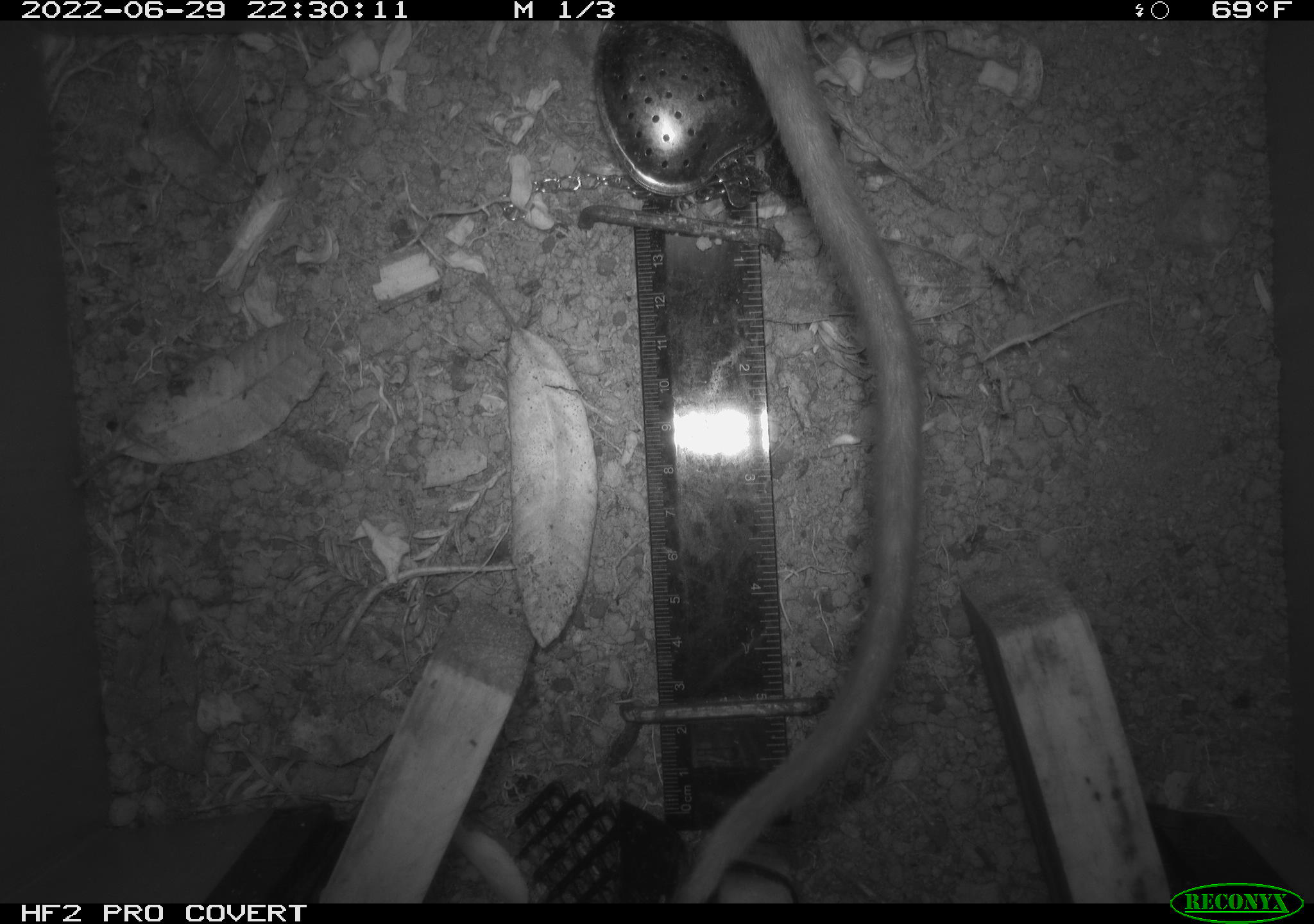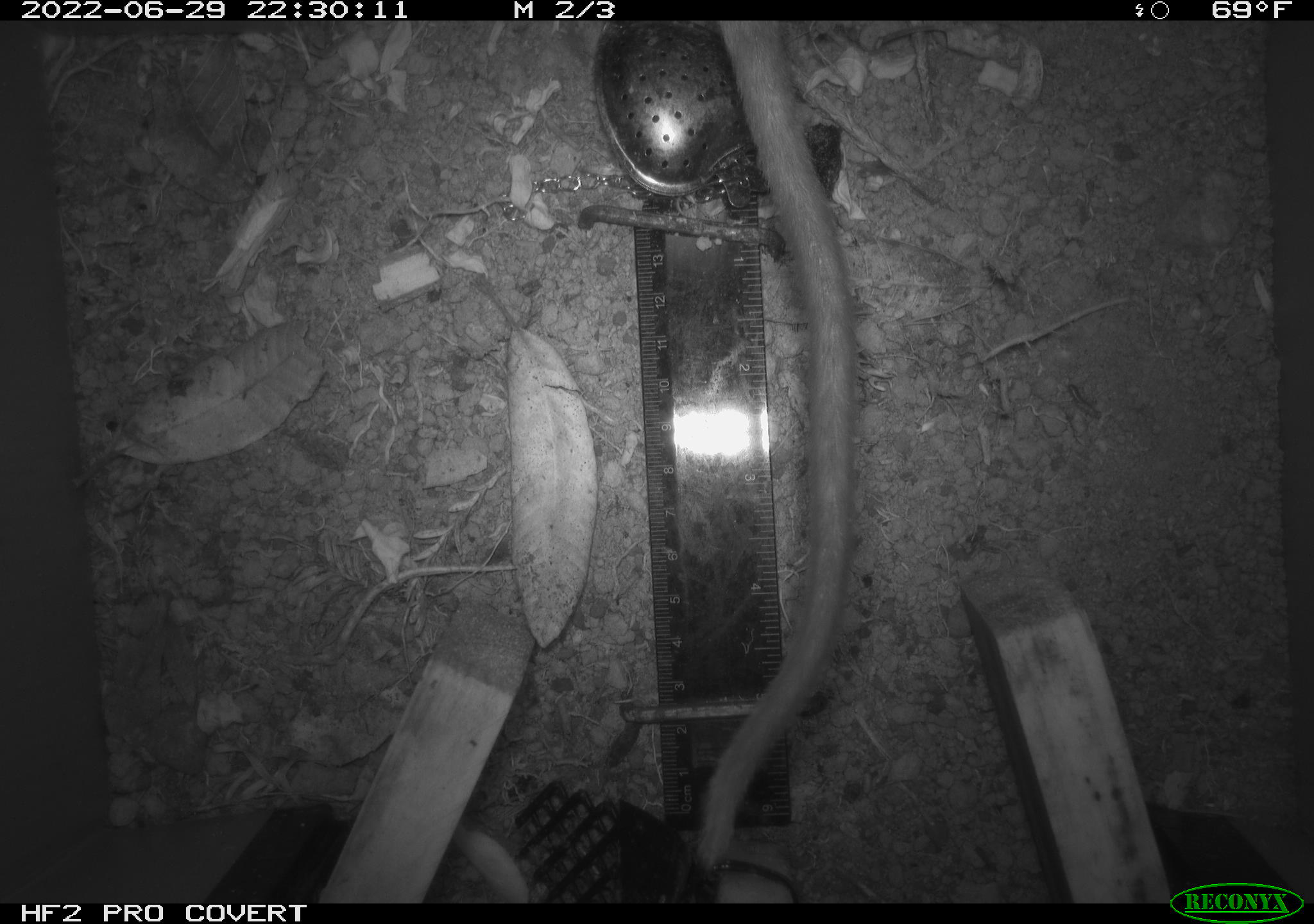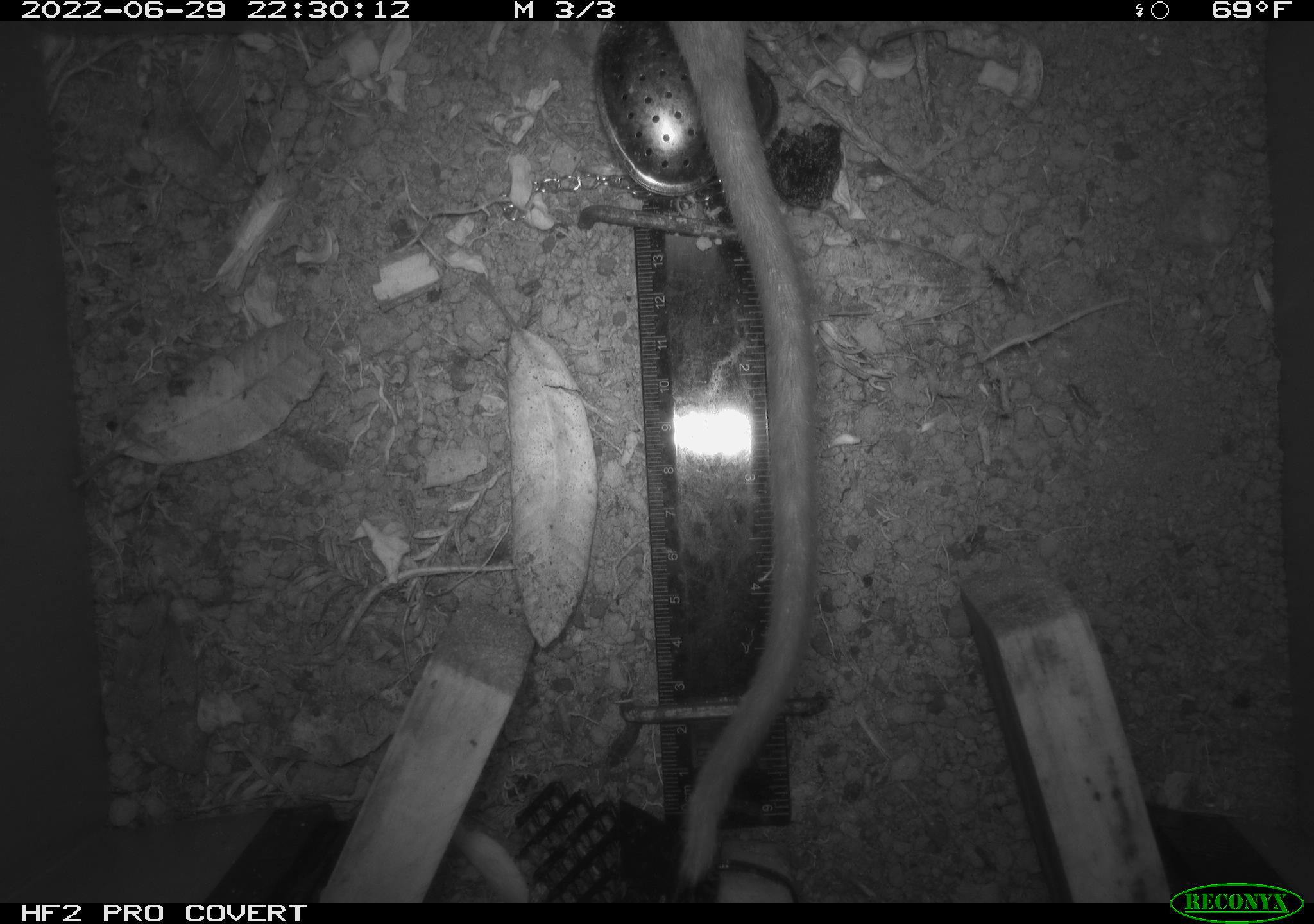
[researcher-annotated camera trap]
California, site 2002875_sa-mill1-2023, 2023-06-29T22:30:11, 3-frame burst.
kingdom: Animalia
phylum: Chordata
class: Mammalia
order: Rodentia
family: Cricetidae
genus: Neotoma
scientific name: Neotoma fuscipes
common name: dusky-footed woodrat